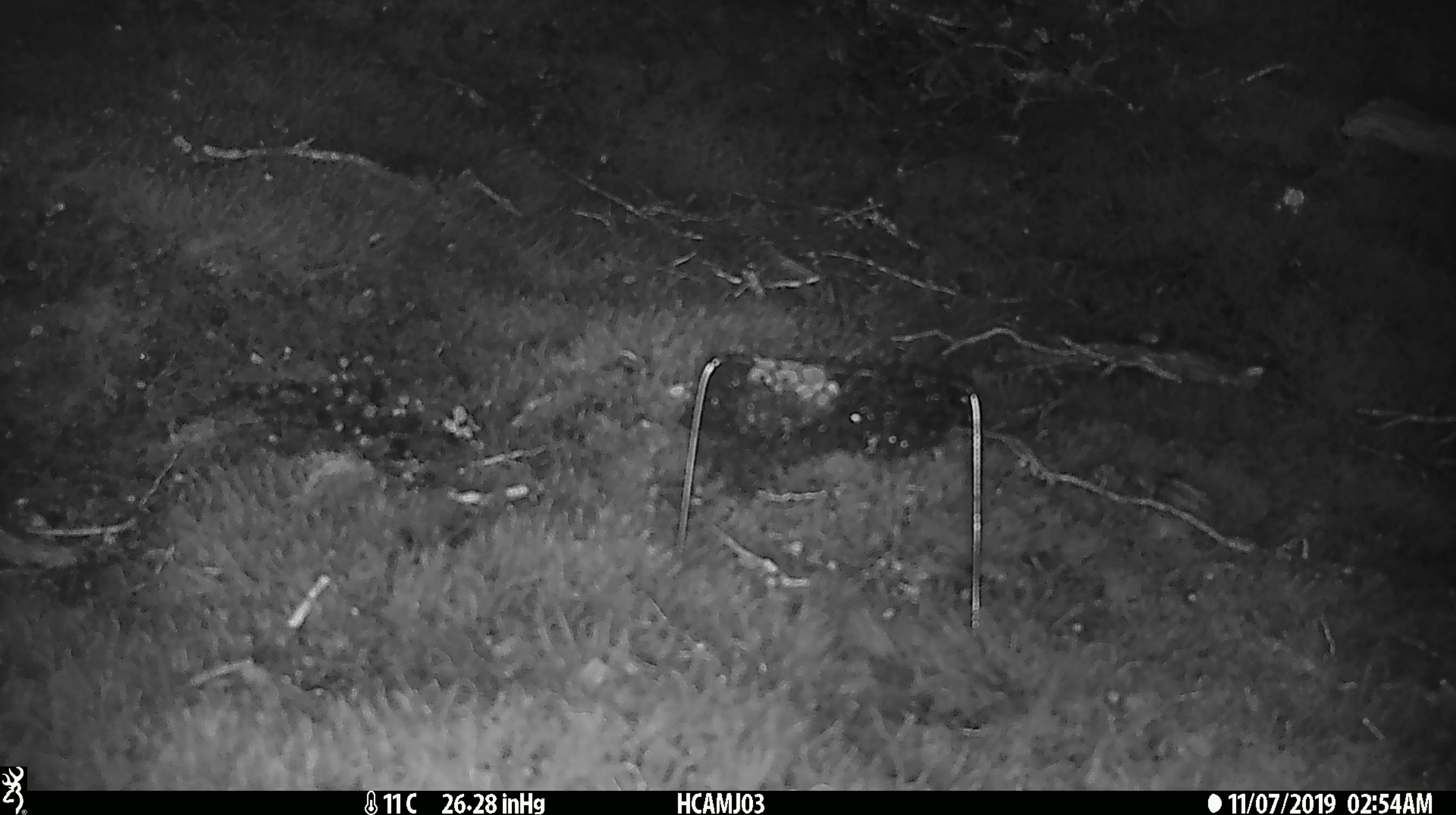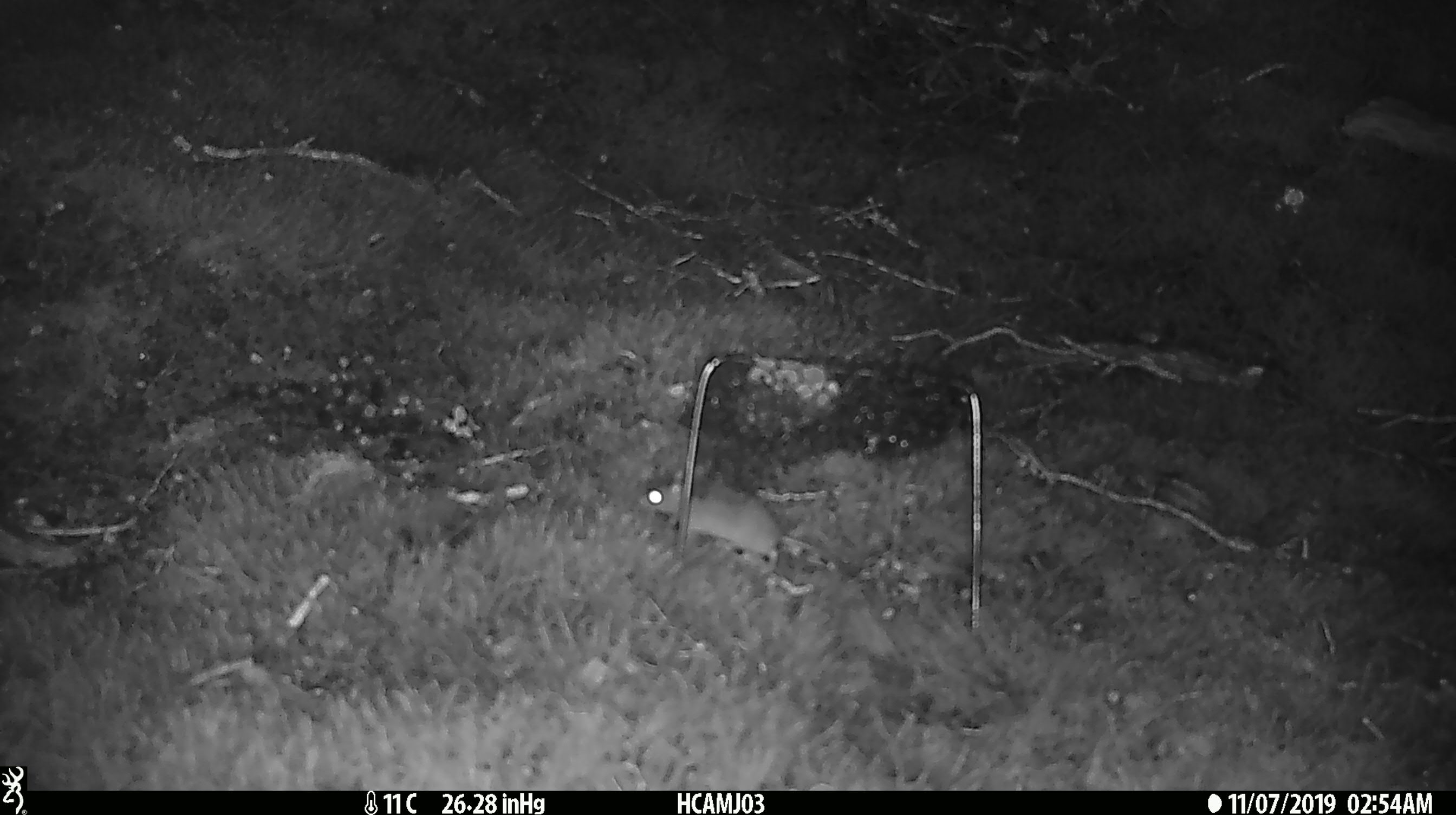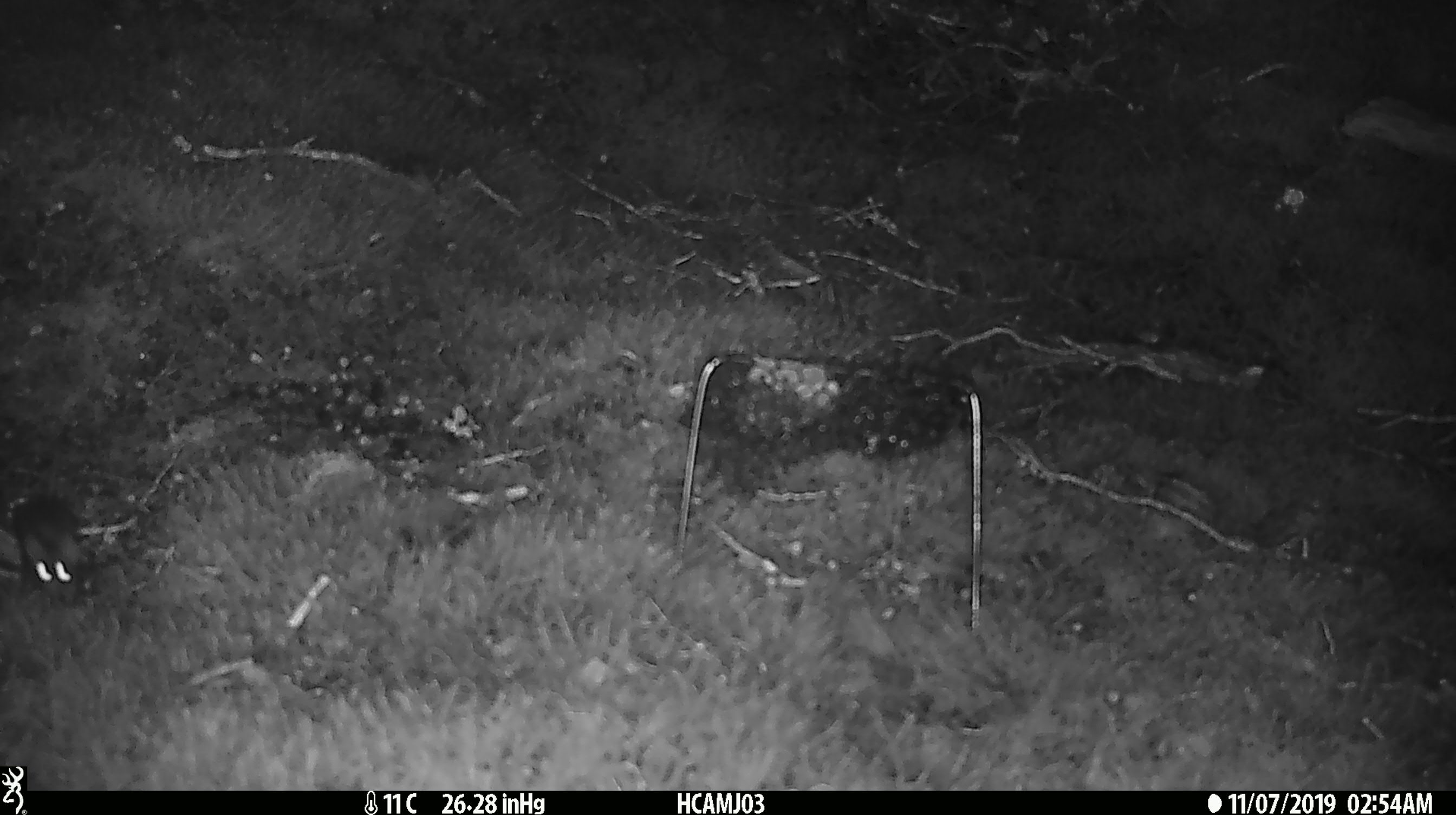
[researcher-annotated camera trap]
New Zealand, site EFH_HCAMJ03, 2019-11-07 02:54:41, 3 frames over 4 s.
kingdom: Animalia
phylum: Chordata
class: Mammalia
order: Rodentia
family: Muridae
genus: Mus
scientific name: Mus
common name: mouse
Mouse (Mus).